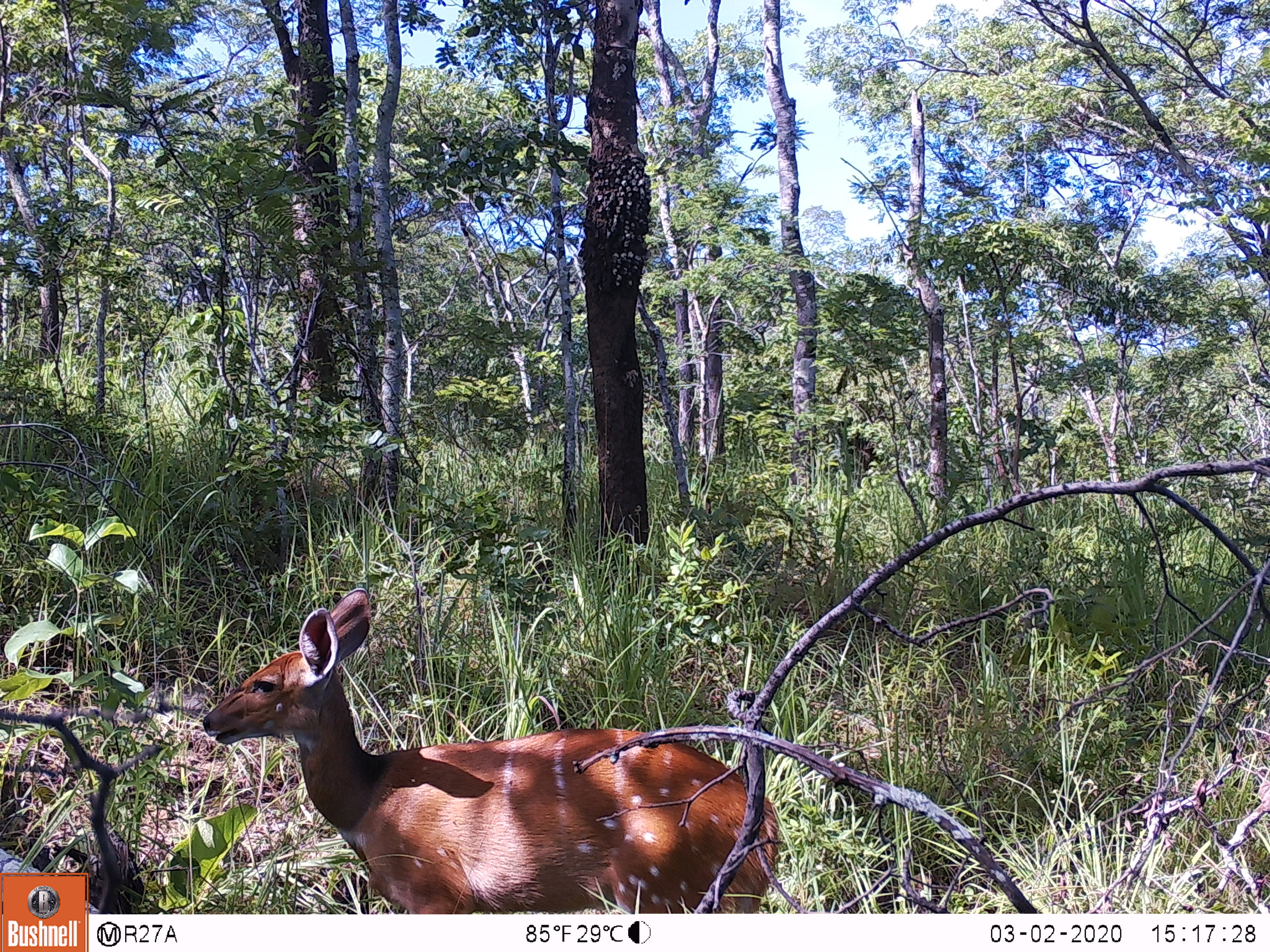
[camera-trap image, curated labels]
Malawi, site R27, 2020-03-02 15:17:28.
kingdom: Animalia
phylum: Chordata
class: Mammalia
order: Artiodactyla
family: Bovidae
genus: Tragelaphus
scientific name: Tragelaphus sylvaticus sylvaticus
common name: cape bushbuck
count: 1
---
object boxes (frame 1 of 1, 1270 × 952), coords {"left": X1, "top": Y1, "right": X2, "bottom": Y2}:
cape bushbuck: {"left": 198, "top": 589, "right": 784, "bottom": 902}